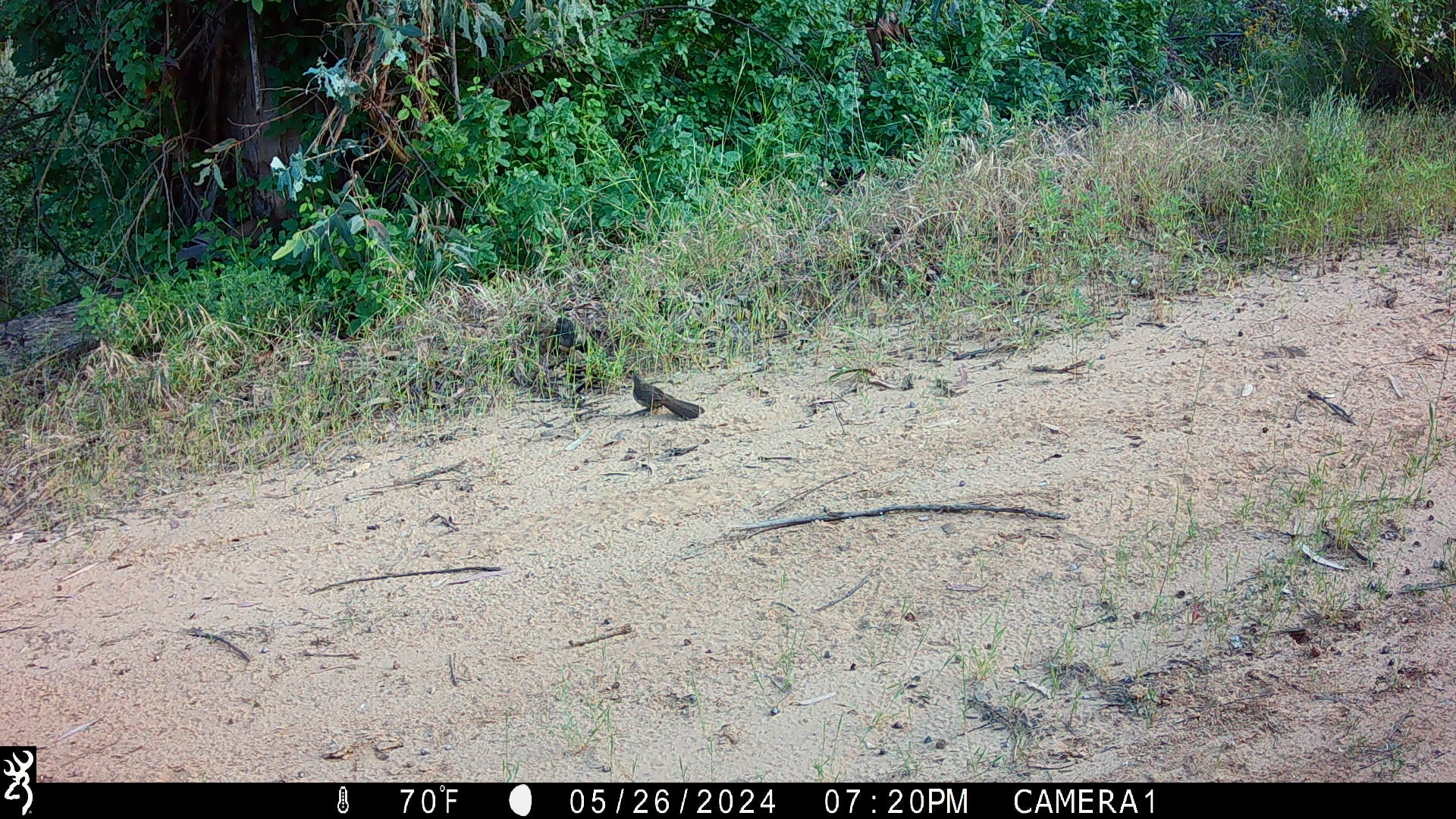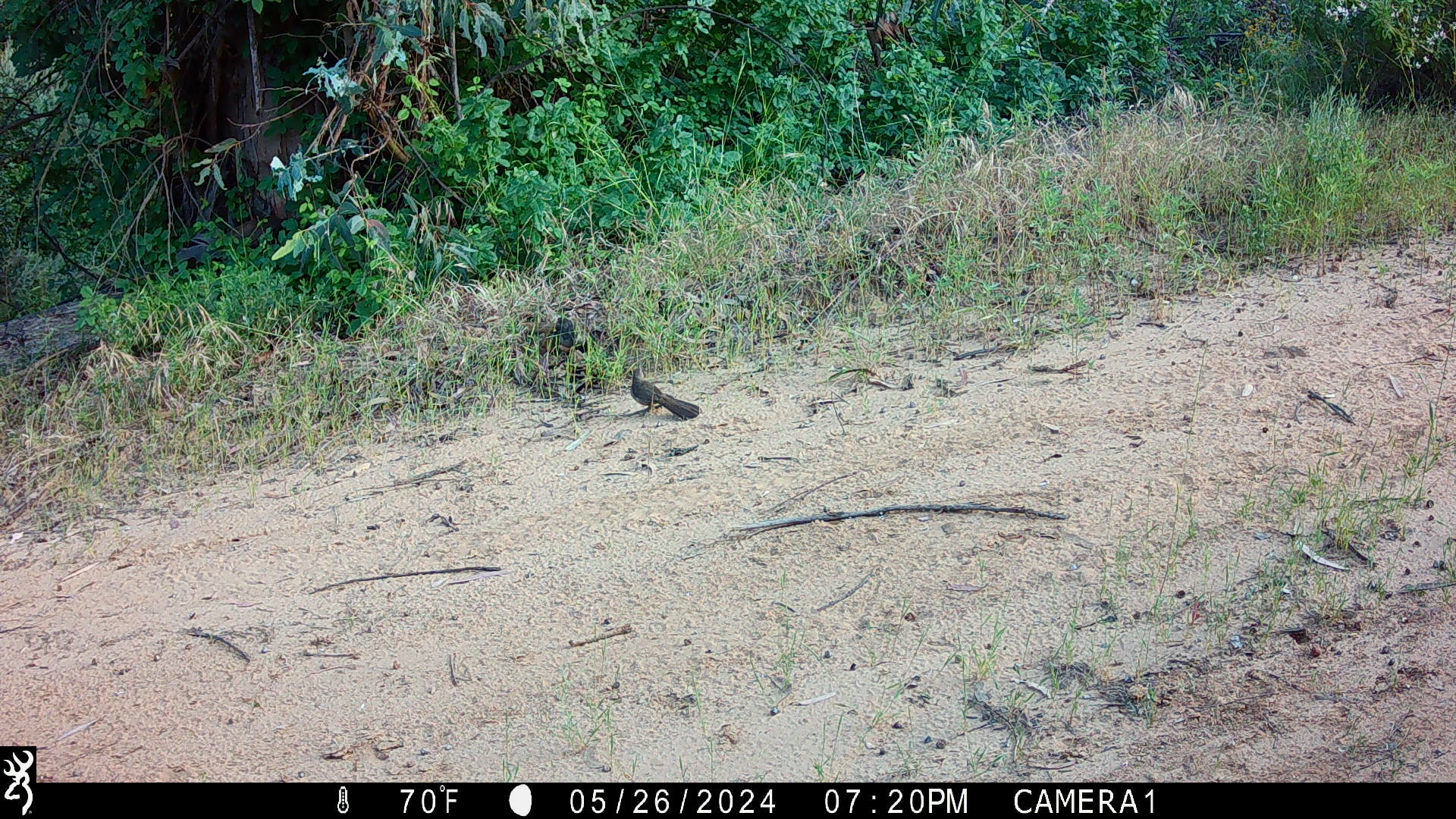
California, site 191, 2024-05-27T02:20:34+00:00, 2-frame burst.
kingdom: Animalia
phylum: Chordata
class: Aves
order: Passeriformes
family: Mimidae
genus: Toxostoma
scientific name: Toxostoma redivivum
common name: california thrasher